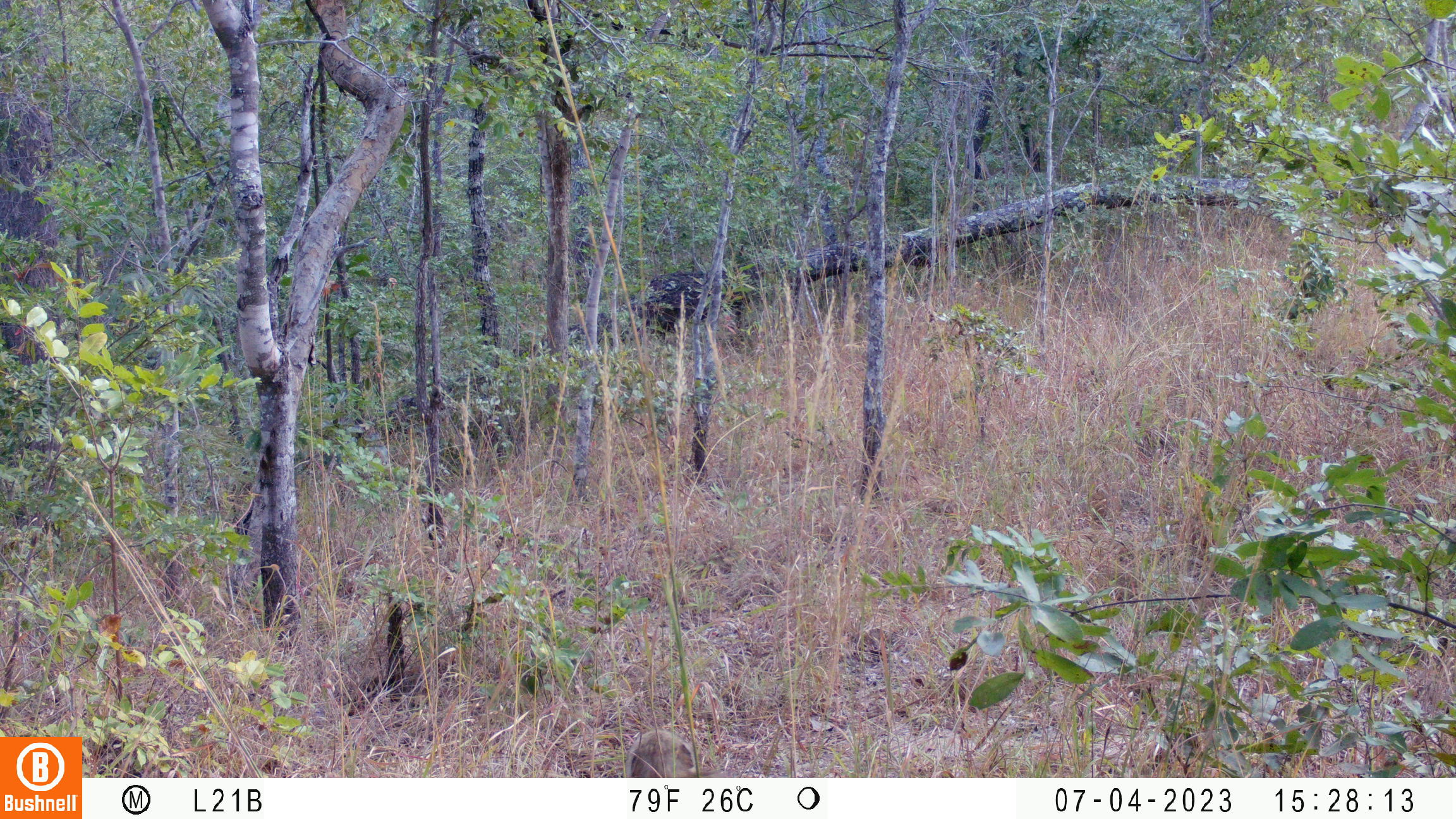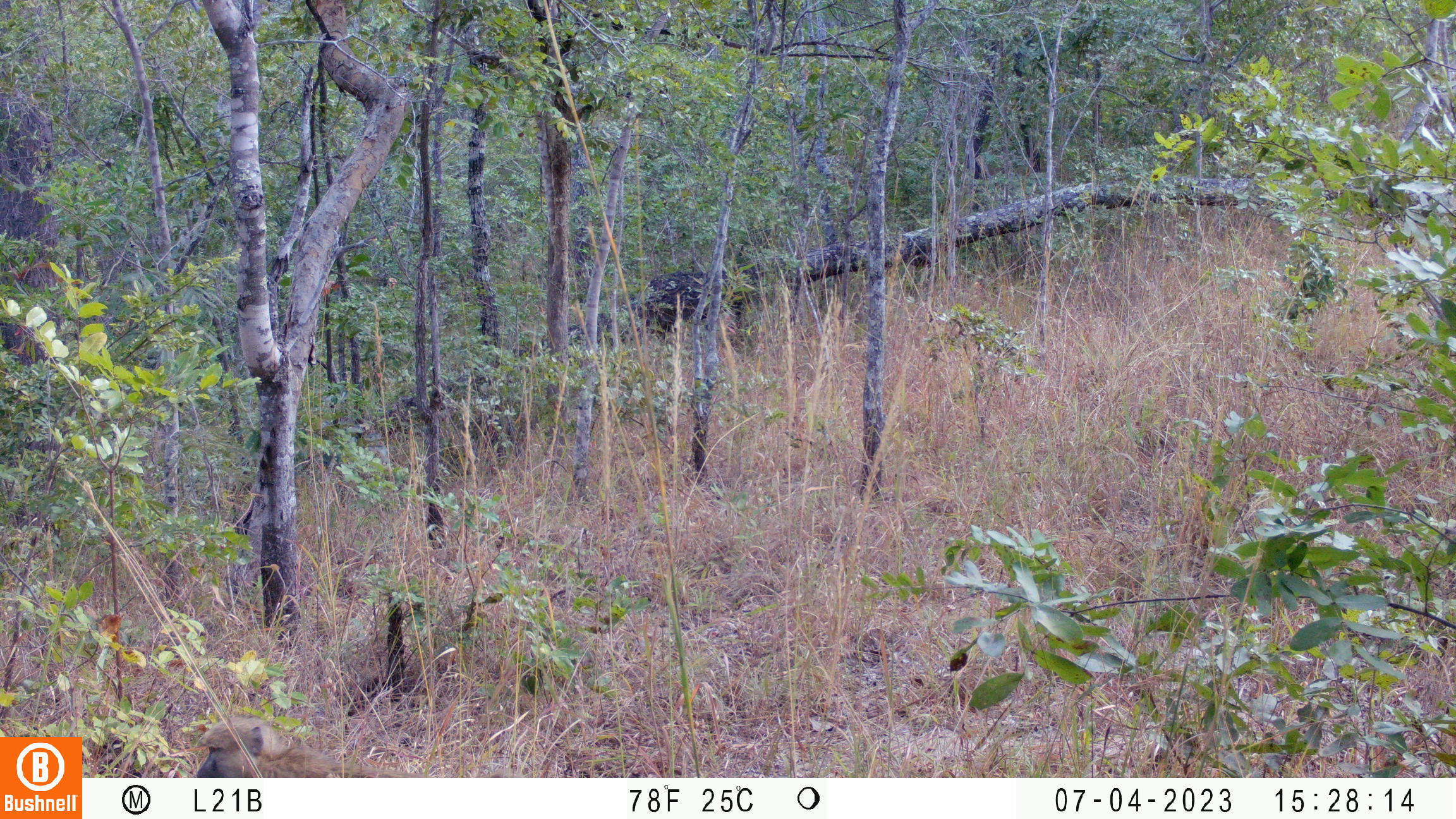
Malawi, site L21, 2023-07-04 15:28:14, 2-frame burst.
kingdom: Animalia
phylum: Chordata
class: Mammalia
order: Primates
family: Cercopithecidae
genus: Papio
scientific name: Papio cynocephalus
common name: yellow baboon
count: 1